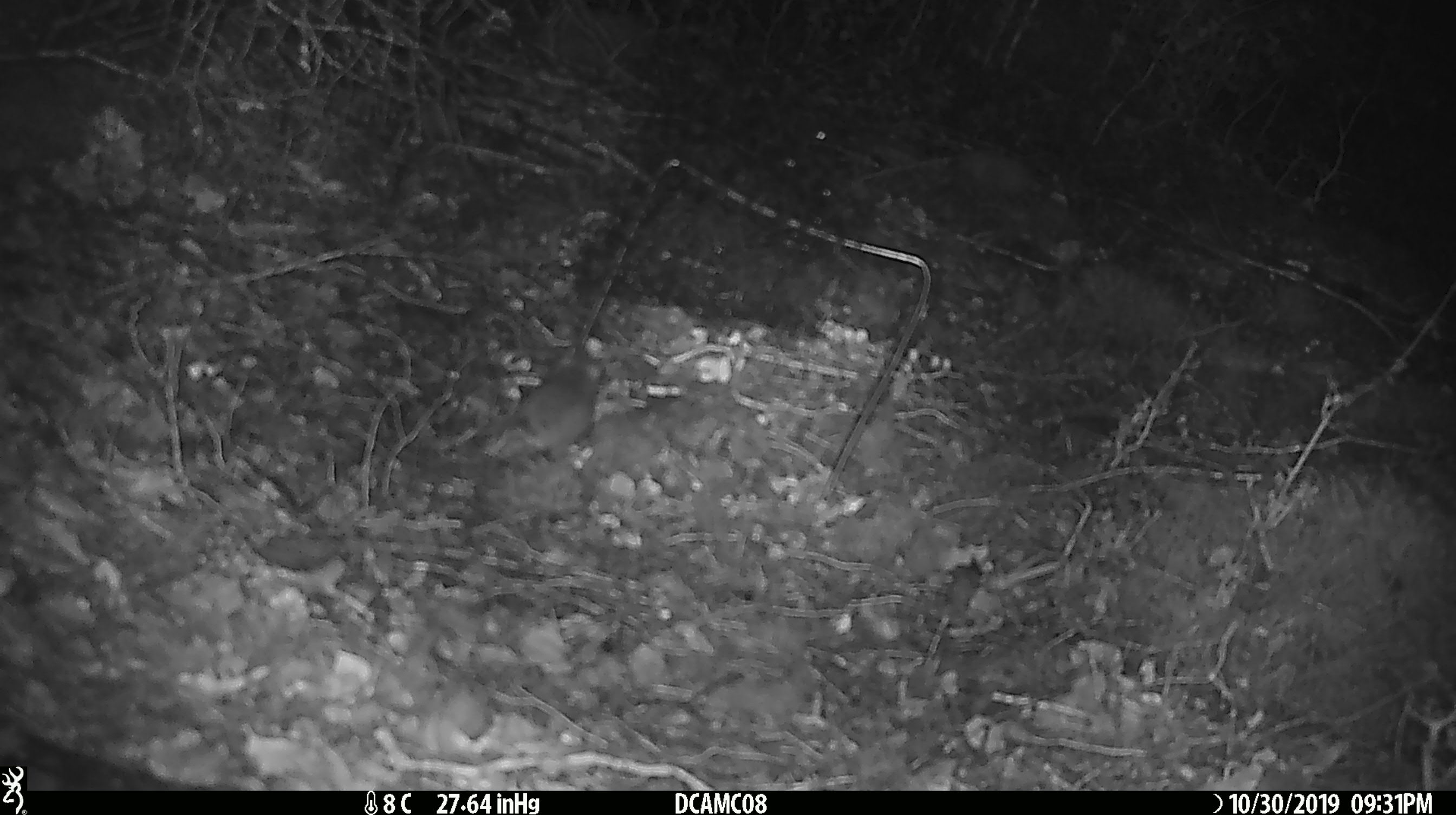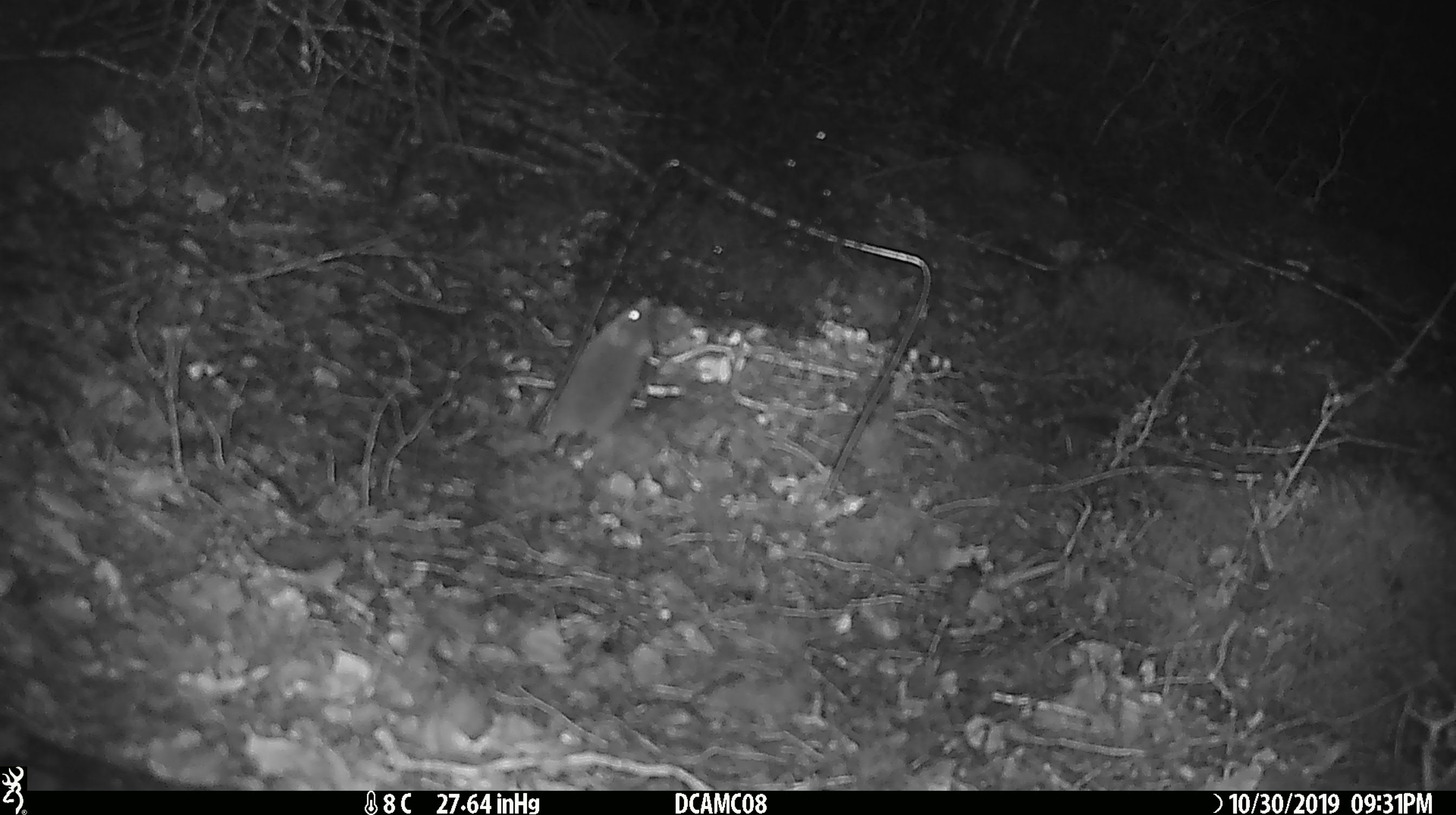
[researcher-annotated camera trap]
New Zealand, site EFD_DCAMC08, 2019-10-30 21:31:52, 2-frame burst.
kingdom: Animalia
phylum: Chordata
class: Mammalia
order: Rodentia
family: Muridae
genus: Mus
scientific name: Mus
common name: mouse